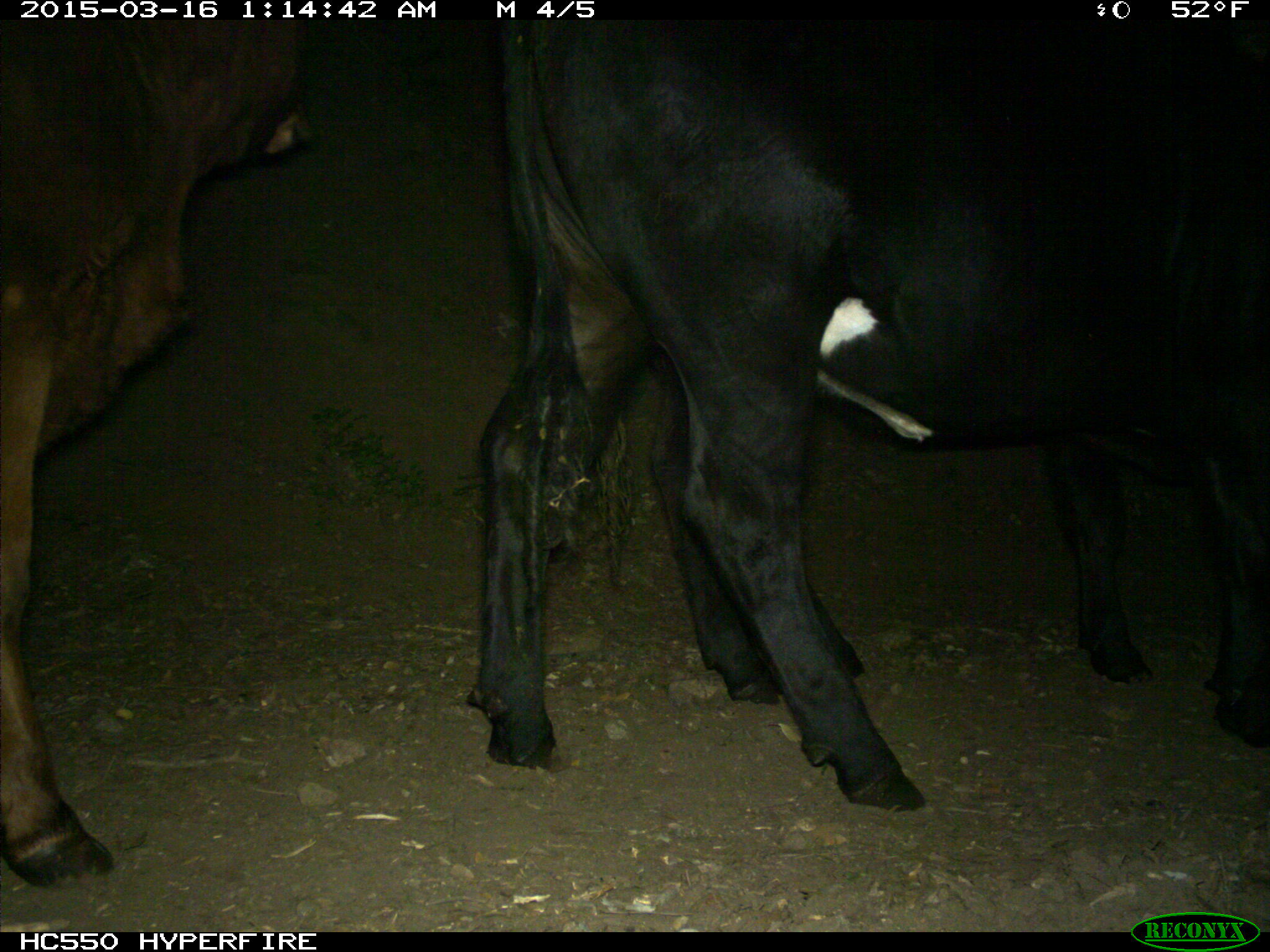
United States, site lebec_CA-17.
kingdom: Animalia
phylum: Chordata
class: Mammalia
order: Artiodactyla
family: Bovidae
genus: Bos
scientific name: Bos taurus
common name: domestic cow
Bos taurus (domestic cow).